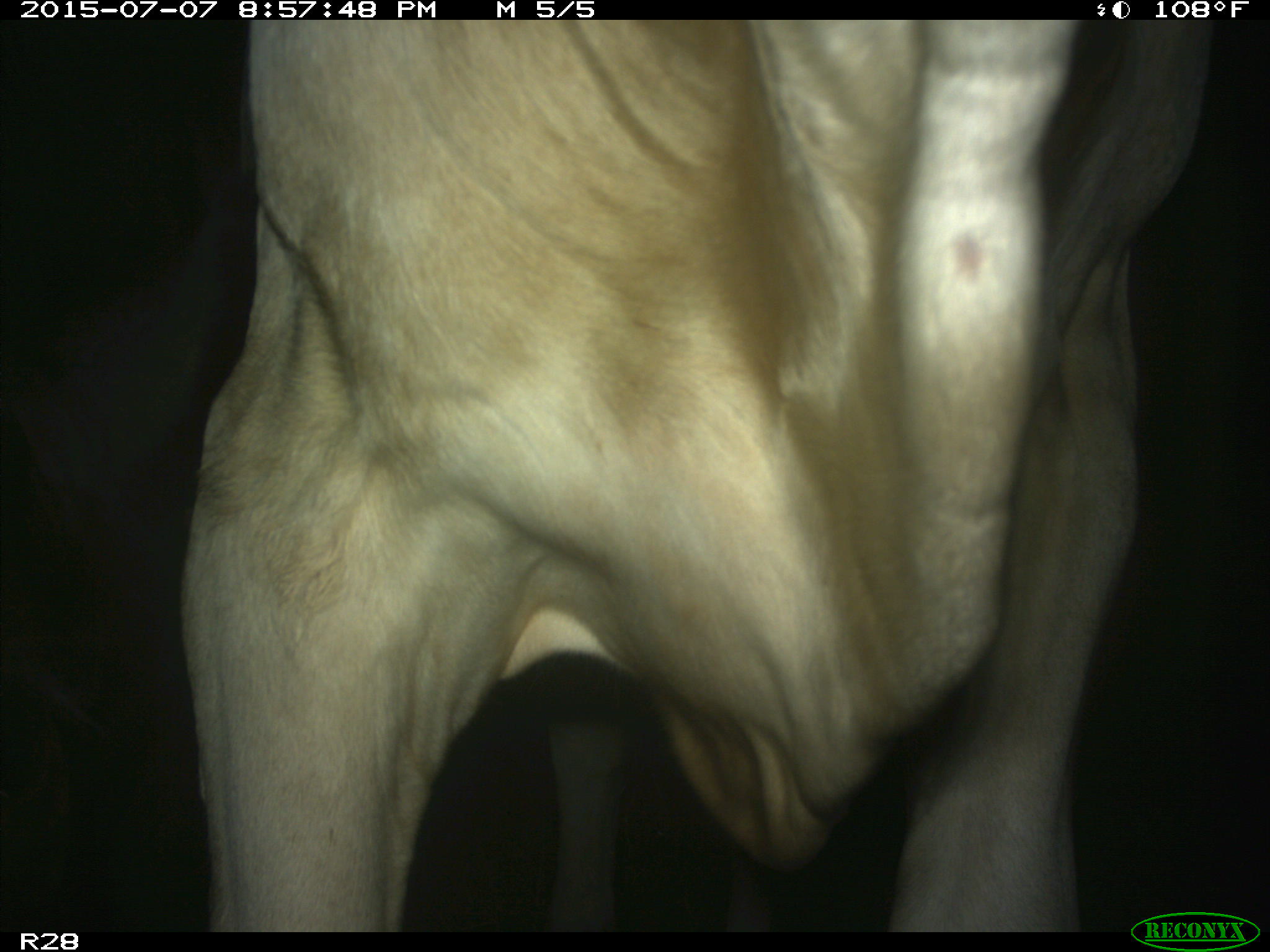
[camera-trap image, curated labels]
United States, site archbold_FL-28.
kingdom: Animalia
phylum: Chordata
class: Mammalia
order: Artiodactyla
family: Bovidae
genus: Bos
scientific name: Bos taurus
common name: domestic cow